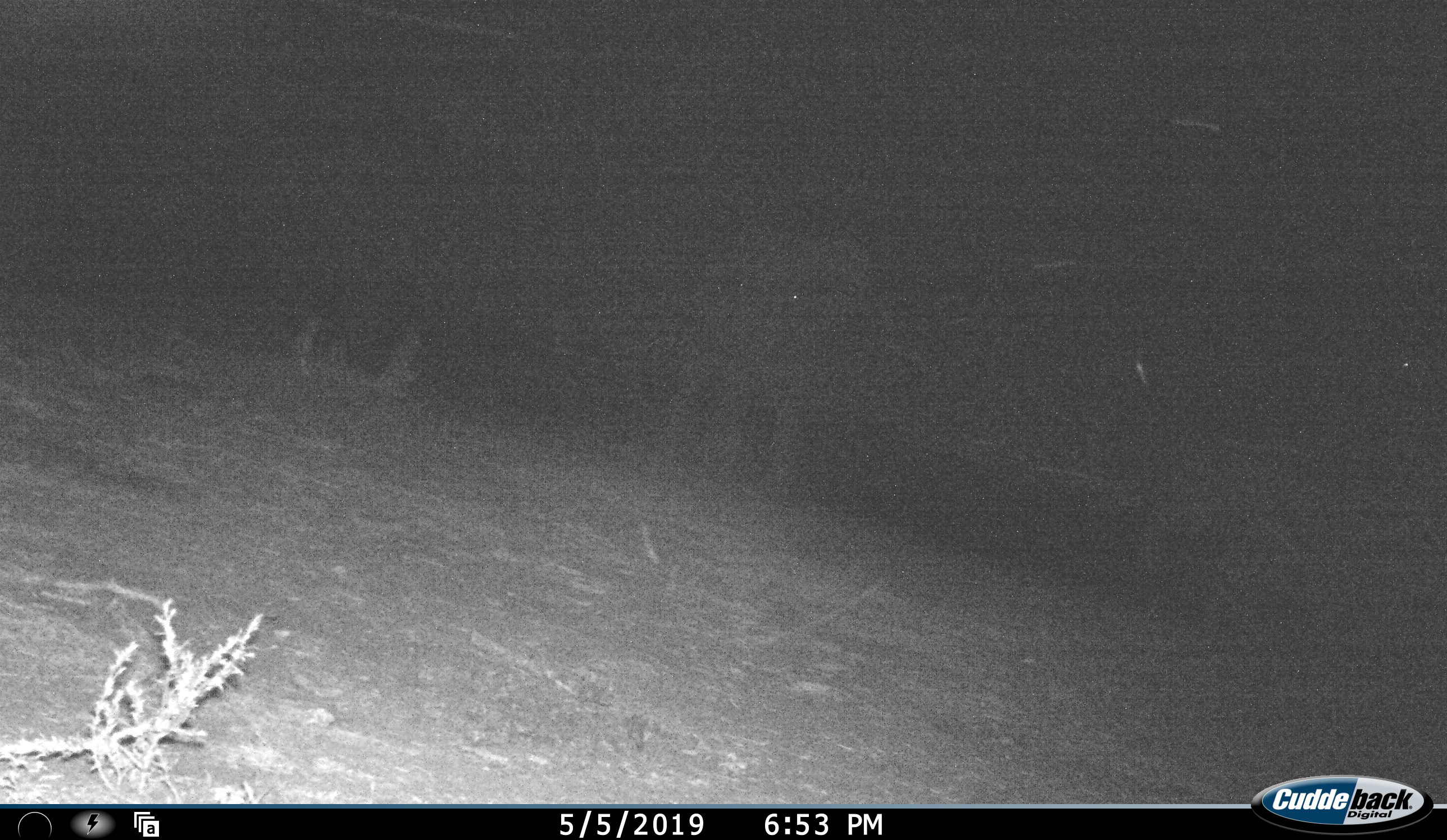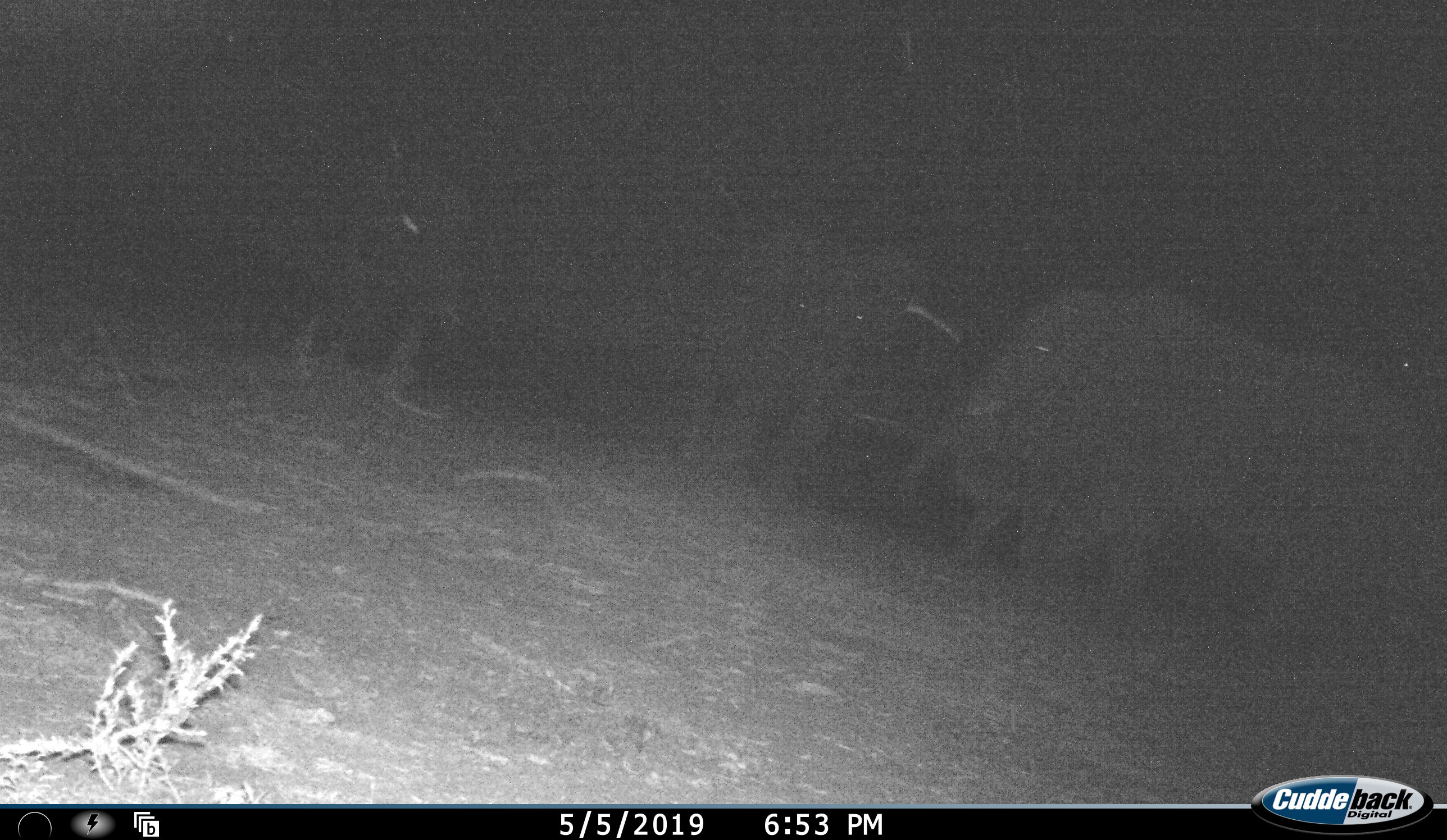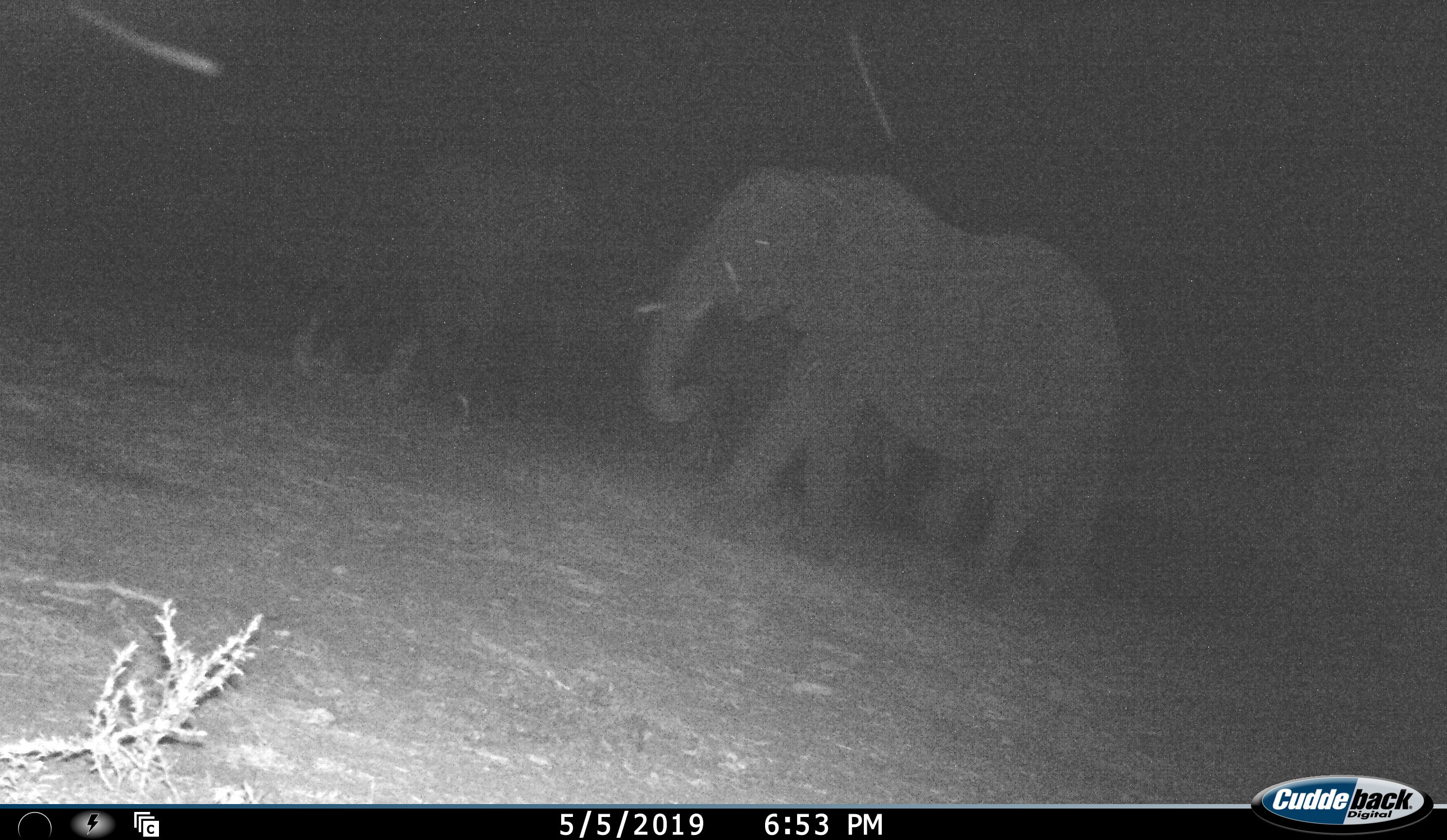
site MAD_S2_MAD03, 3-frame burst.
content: unidentified animal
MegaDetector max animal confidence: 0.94